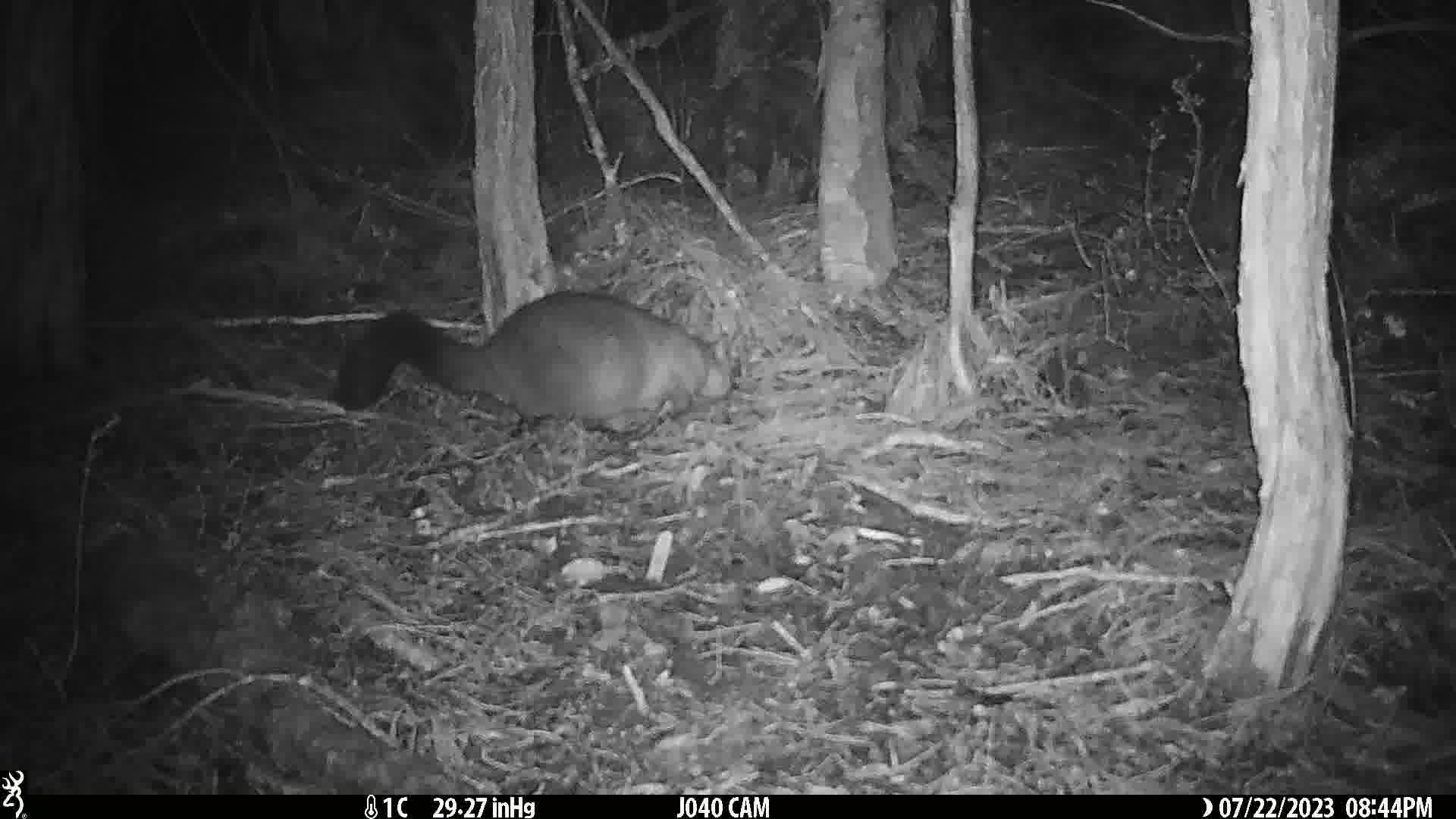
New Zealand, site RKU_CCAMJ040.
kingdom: Animalia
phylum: Chordata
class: Mammalia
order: Diprotodontia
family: Phalangeridae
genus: Trichosurus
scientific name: Trichosurus vulpecula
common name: common brushtail possum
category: possum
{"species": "possum (common brushtail possum) (Trichosurus vulpecula)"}